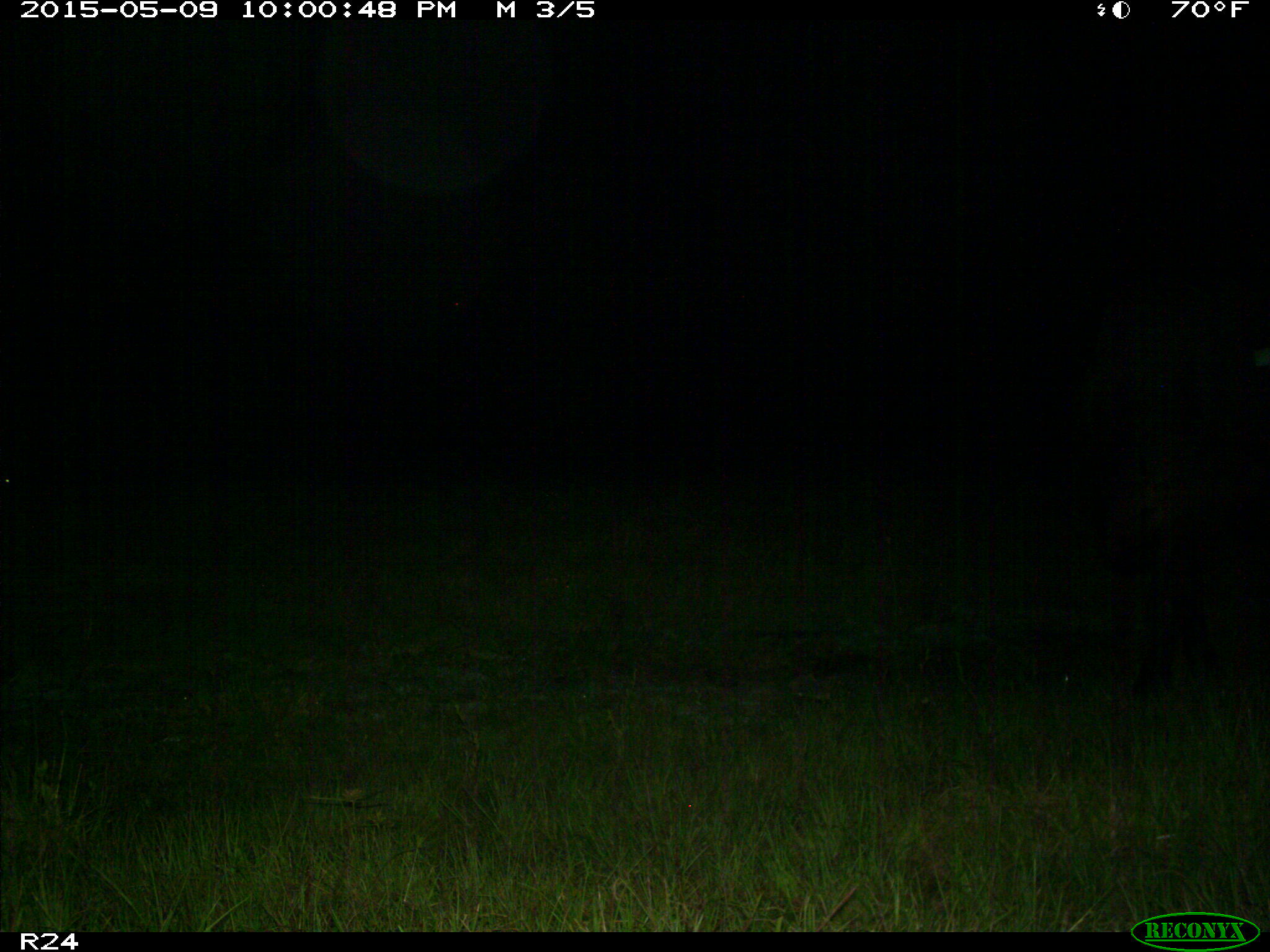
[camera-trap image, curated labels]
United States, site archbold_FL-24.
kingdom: Animalia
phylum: Chordata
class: Mammalia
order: Artiodactyla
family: Bovidae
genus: Bos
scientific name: Bos taurus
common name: domestic cow